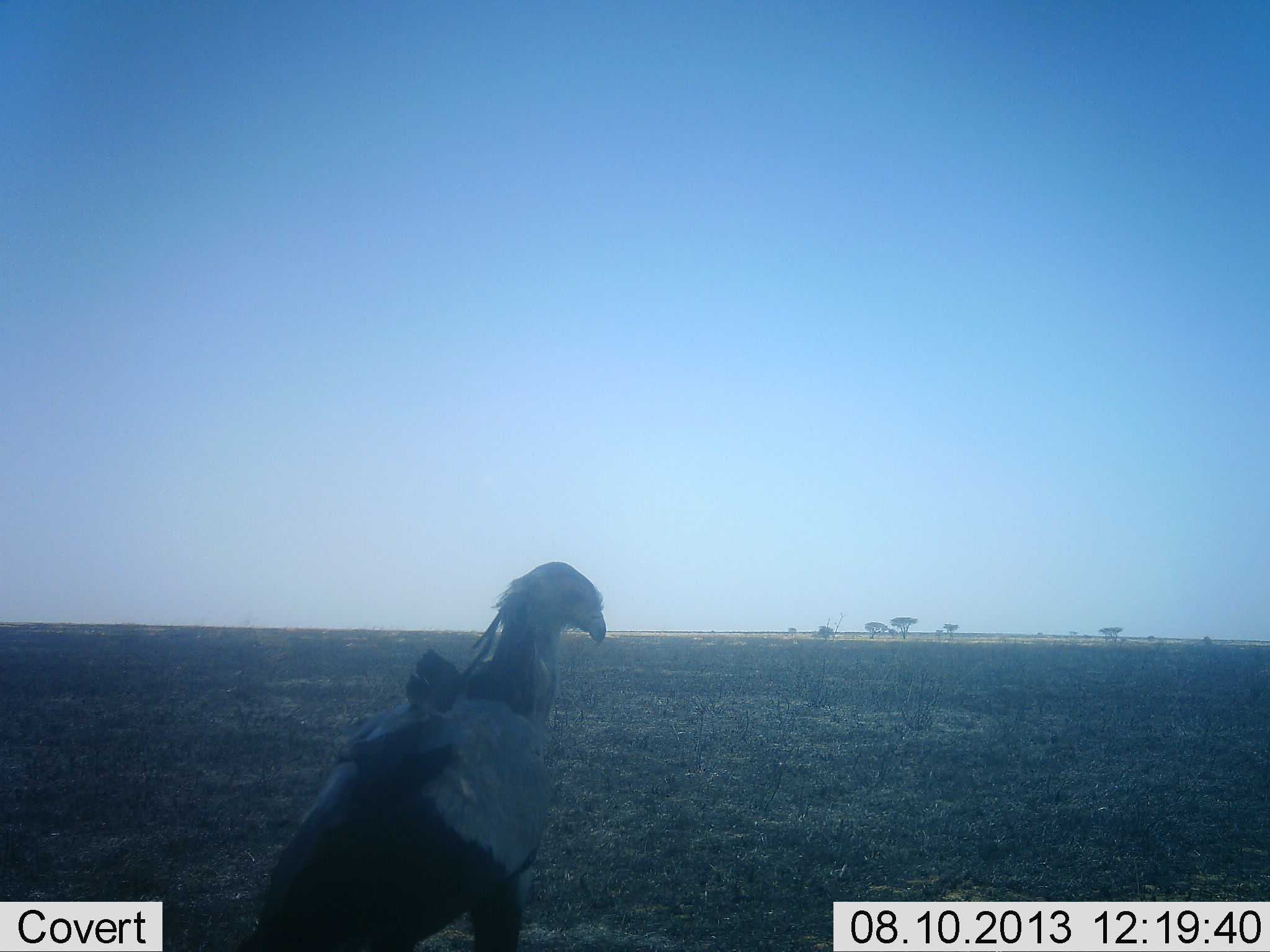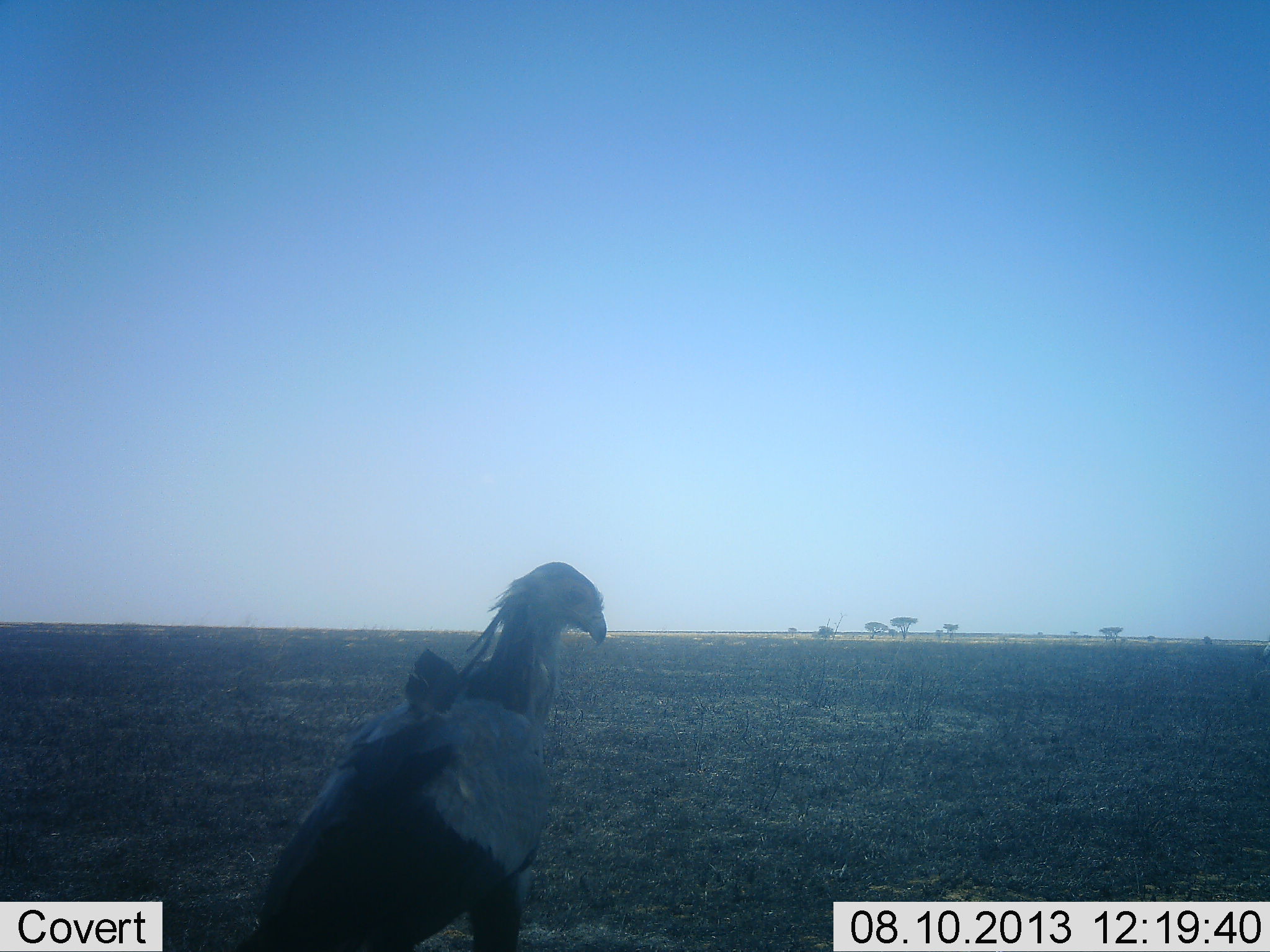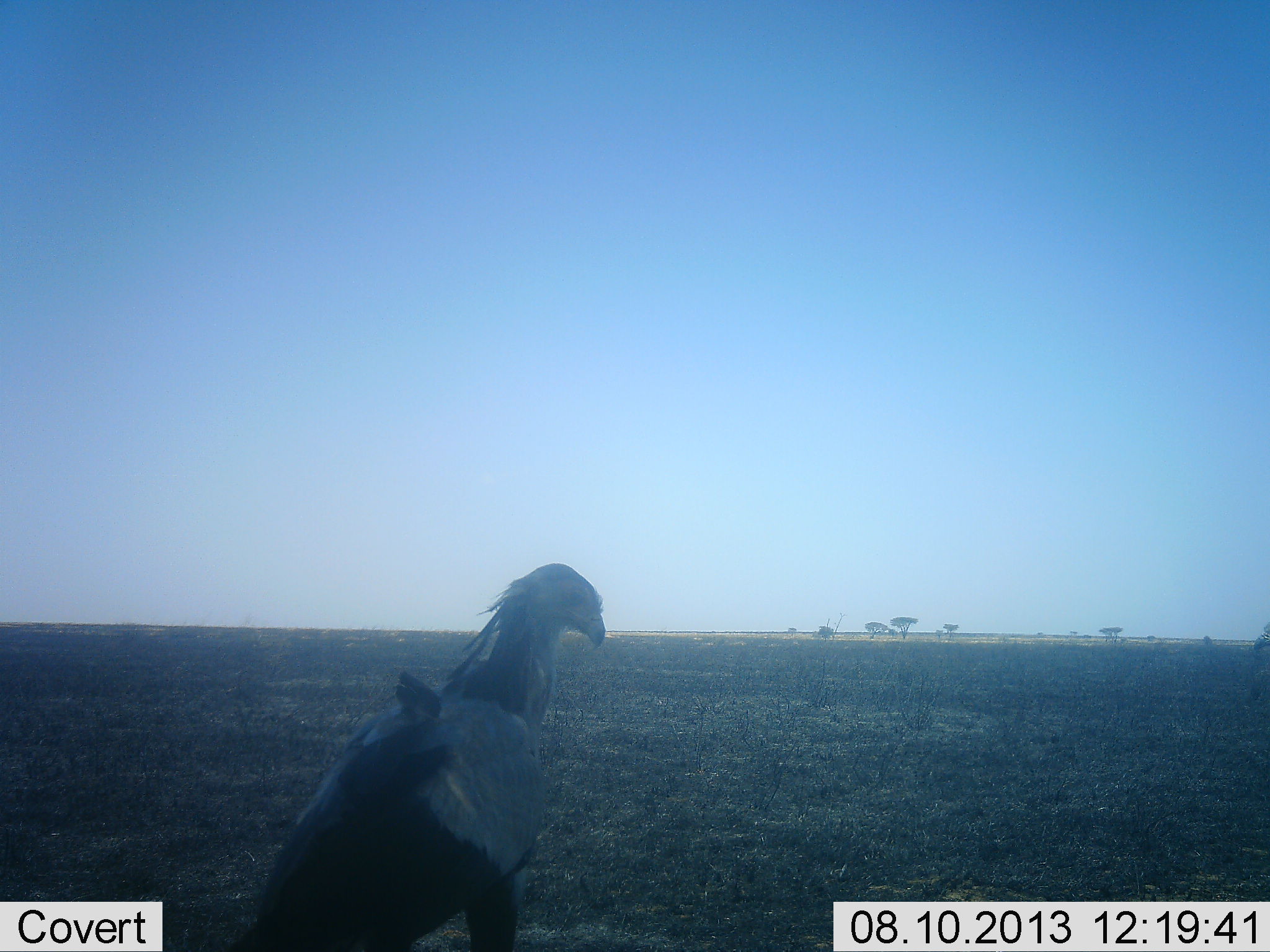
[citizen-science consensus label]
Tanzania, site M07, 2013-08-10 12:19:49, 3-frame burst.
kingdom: Animalia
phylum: Chordata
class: Aves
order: Accipitriformes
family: Sagittariidae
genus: Sagittarius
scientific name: Sagittarius serpentarius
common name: secretary bird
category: secretarybird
Secretarybird (secretary bird) (Sagittarius serpentarius), count 1. Behavior (volunteer vote fractions): standing 94%, resting 16%, moving 0%, interacting 0%. Young present (vote fraction): 0%. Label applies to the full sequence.